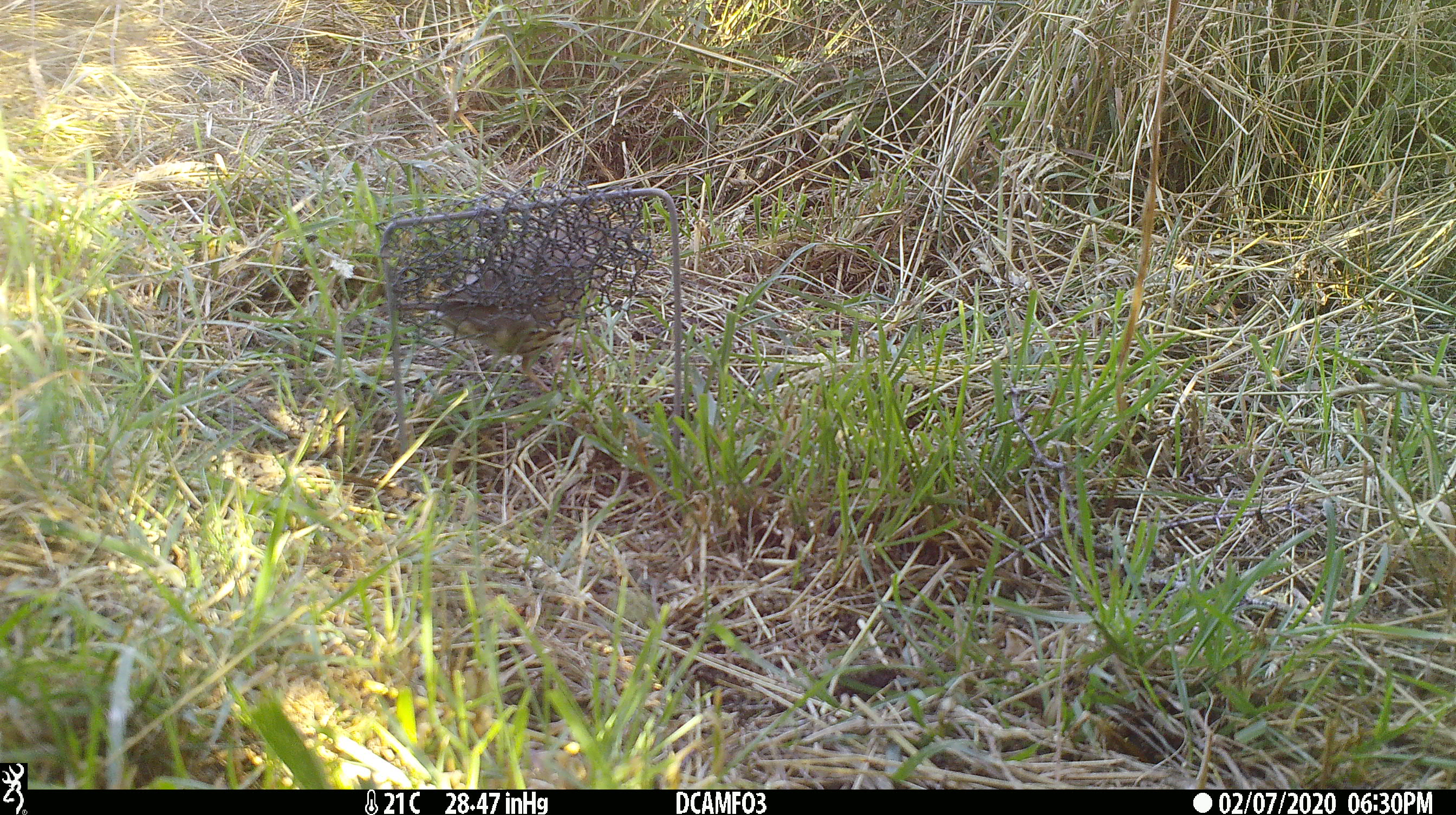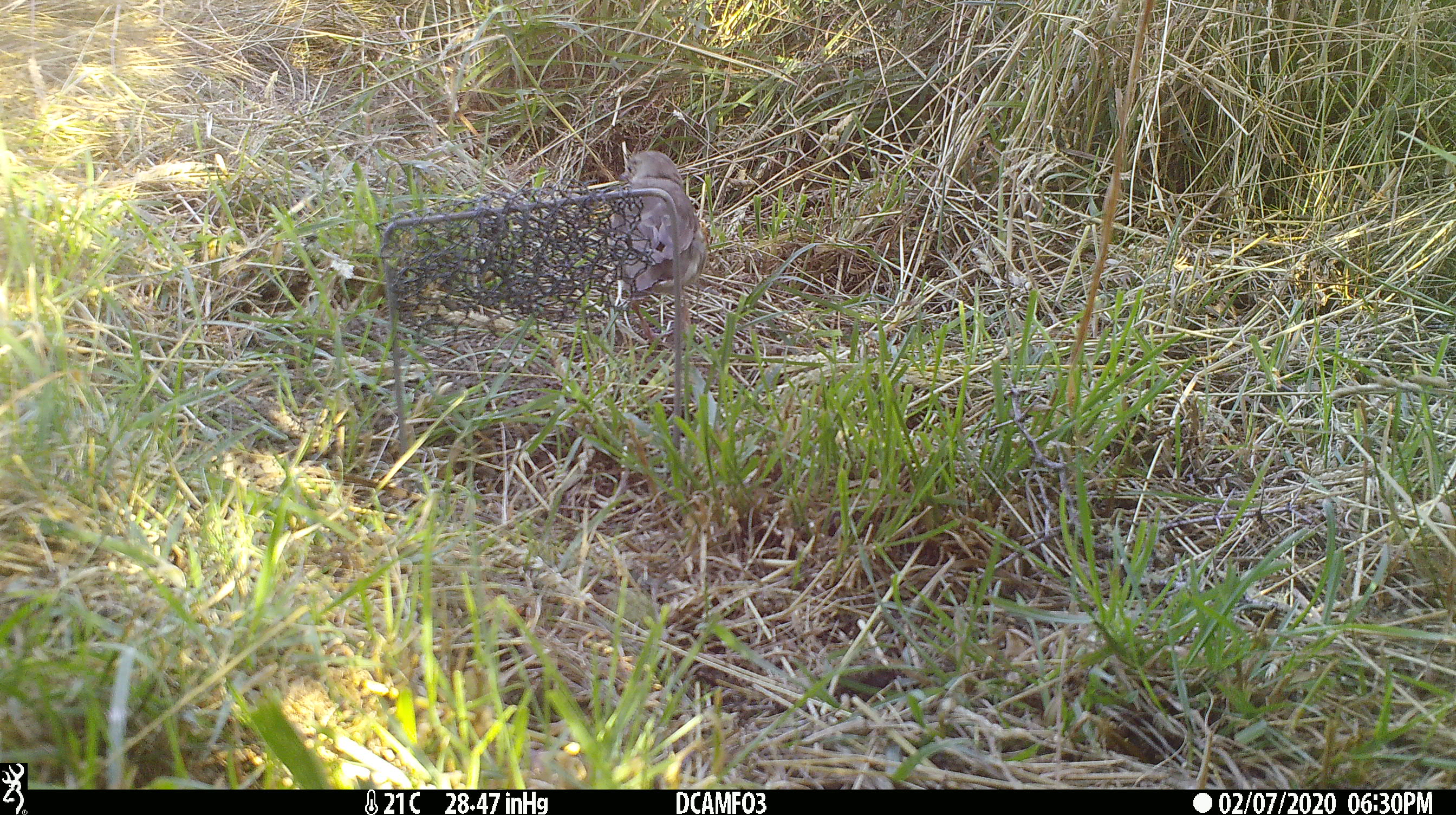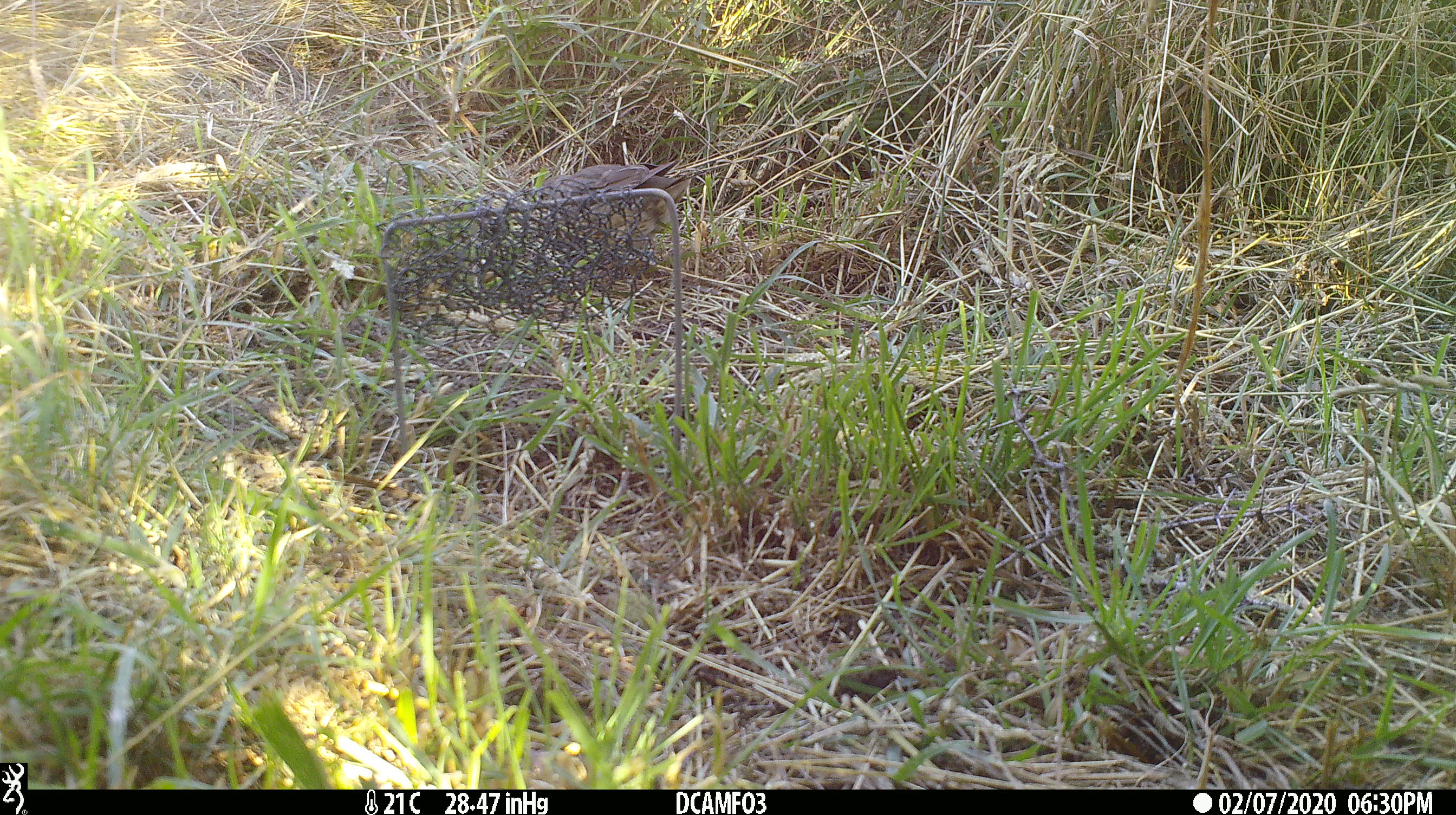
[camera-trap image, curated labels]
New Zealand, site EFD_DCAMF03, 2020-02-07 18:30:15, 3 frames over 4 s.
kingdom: Animalia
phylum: Chordata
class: Aves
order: Passeriformes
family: Turdidae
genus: Turdus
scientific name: Turdus philomelos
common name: song thrush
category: thrush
Thrush (song thrush) (Turdus philomelos).